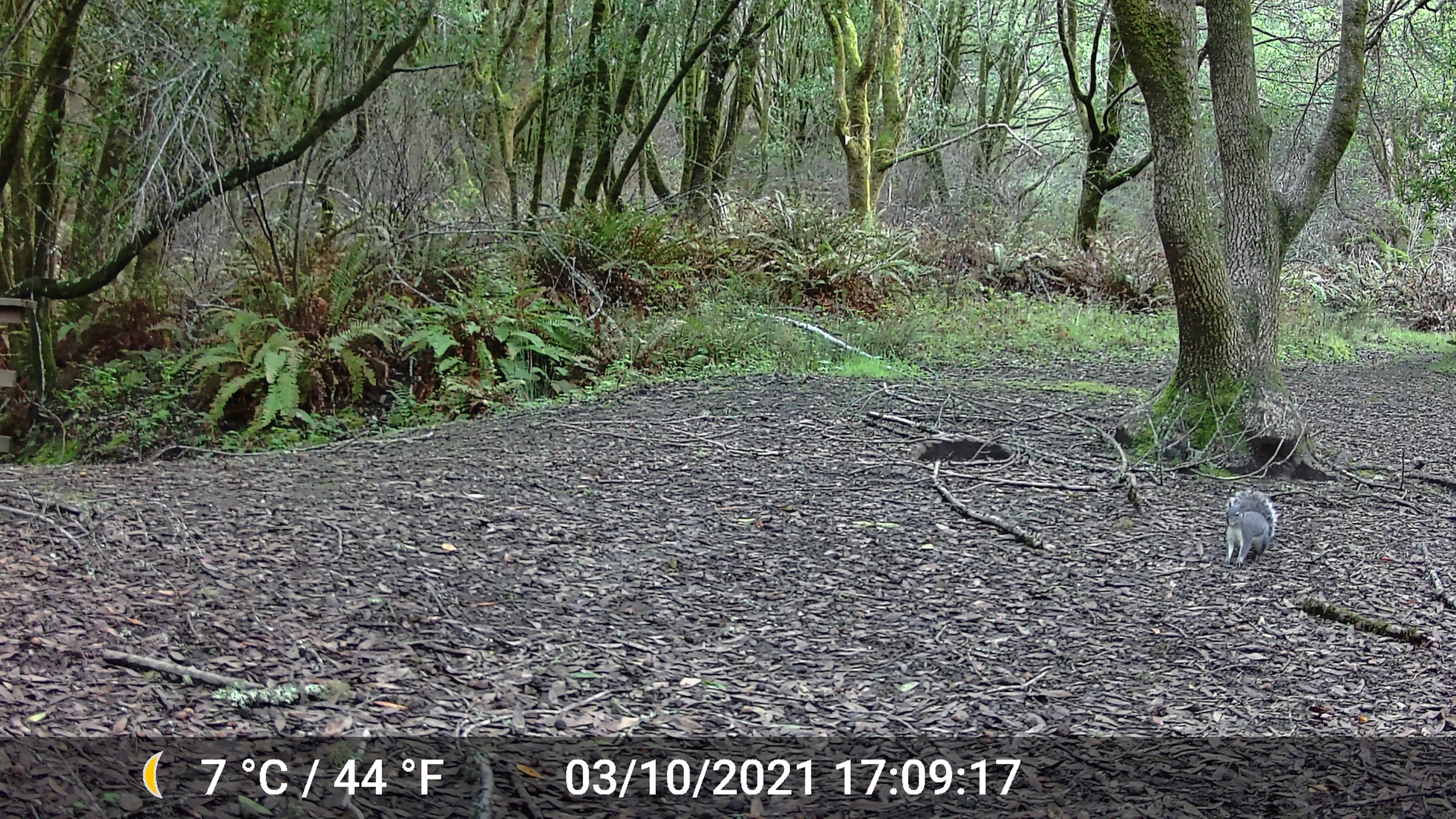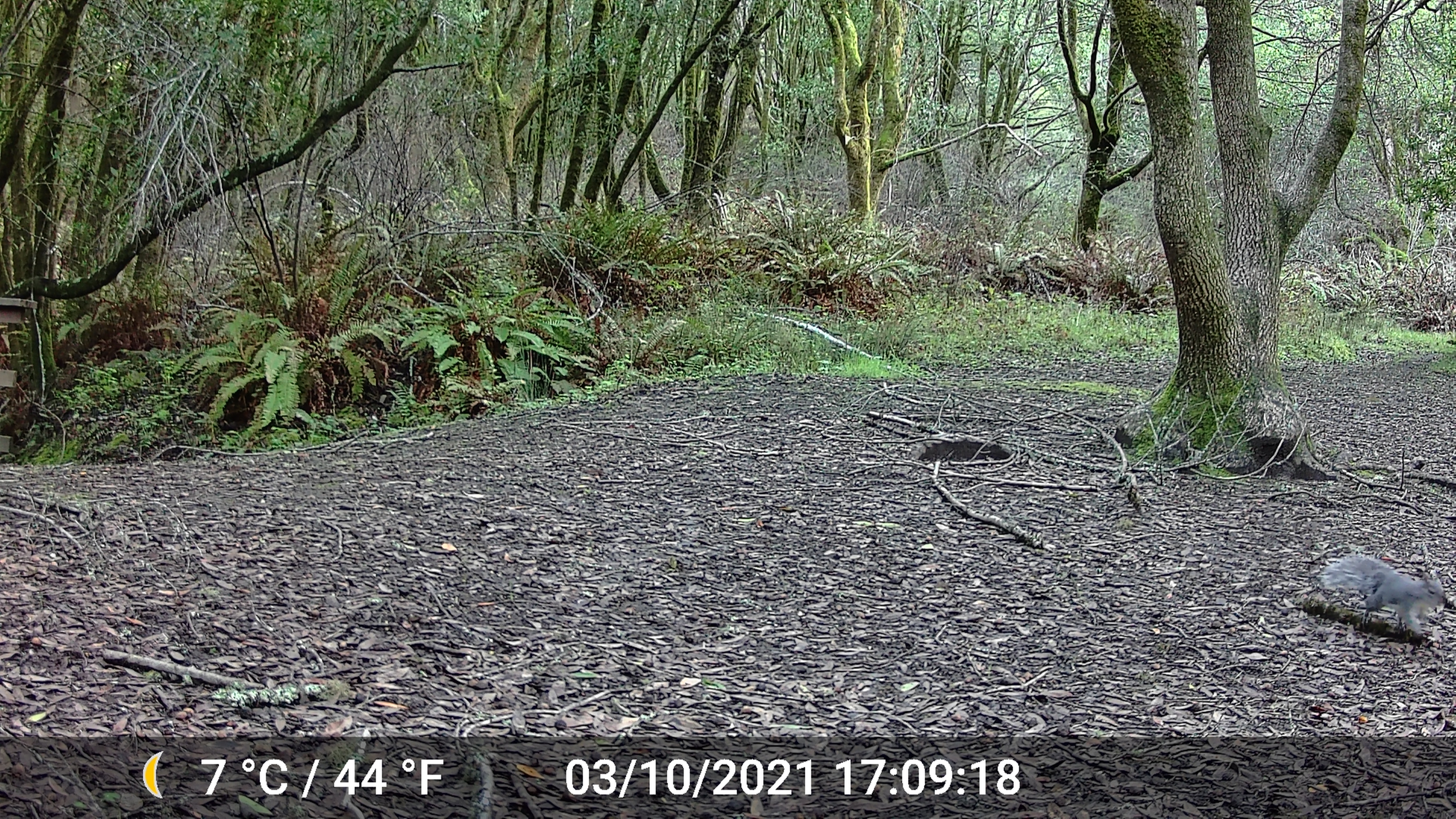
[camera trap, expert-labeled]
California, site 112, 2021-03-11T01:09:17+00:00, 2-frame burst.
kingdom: Animalia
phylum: Chordata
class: Mammalia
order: Rodentia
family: Sciuridae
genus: Sciurus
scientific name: Sciurus griseus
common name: western gray squirrel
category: western grey squirrel